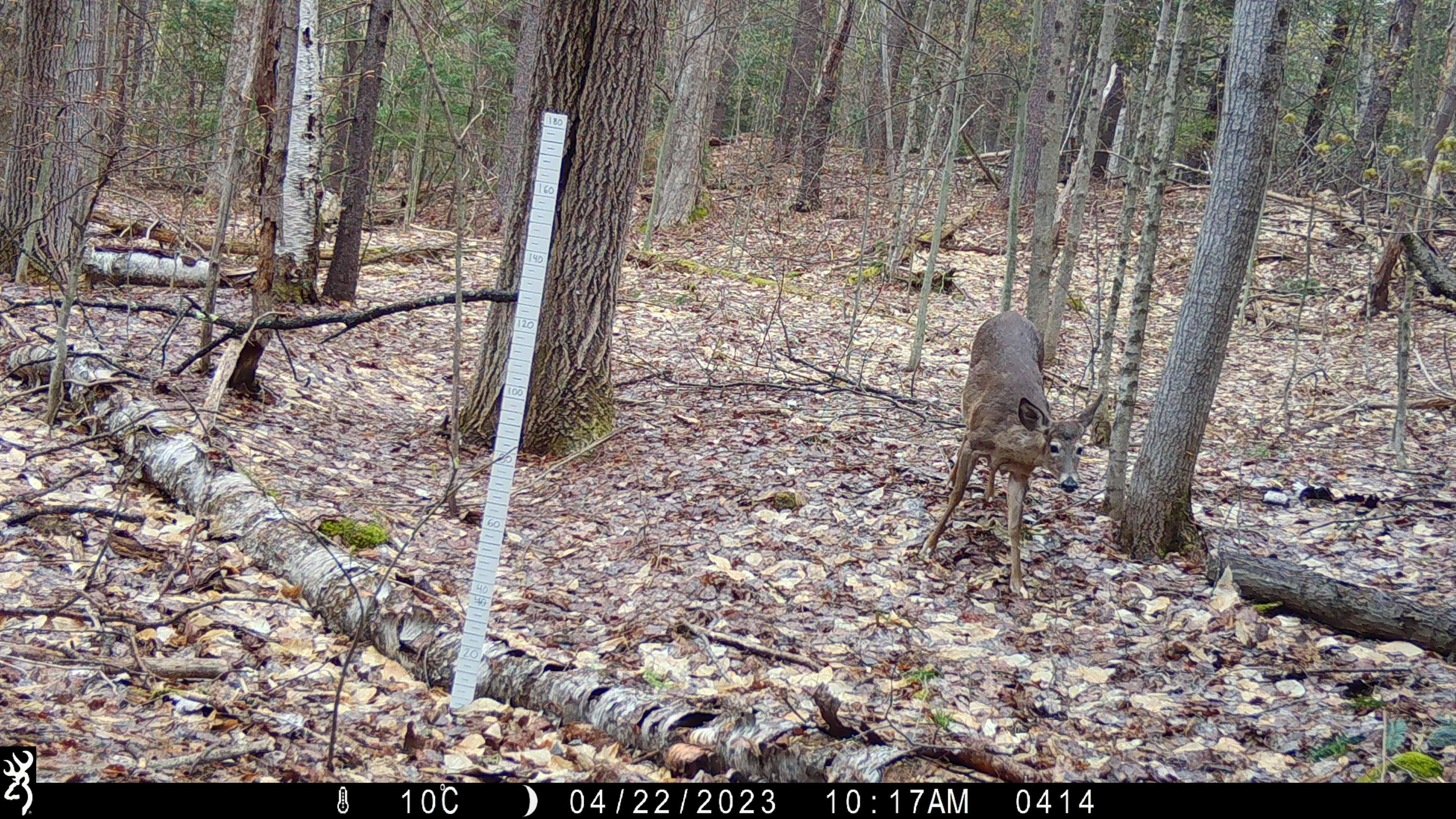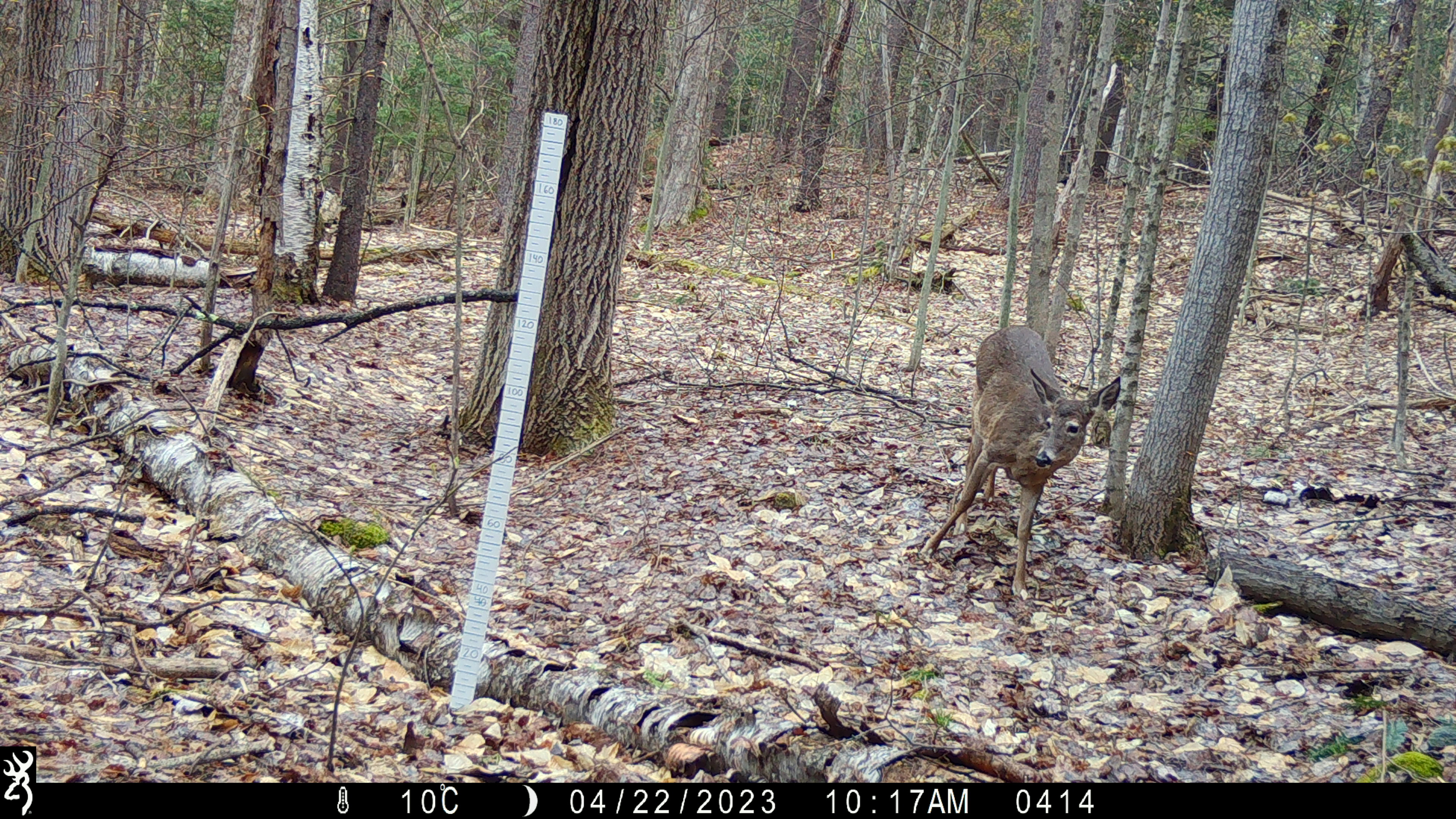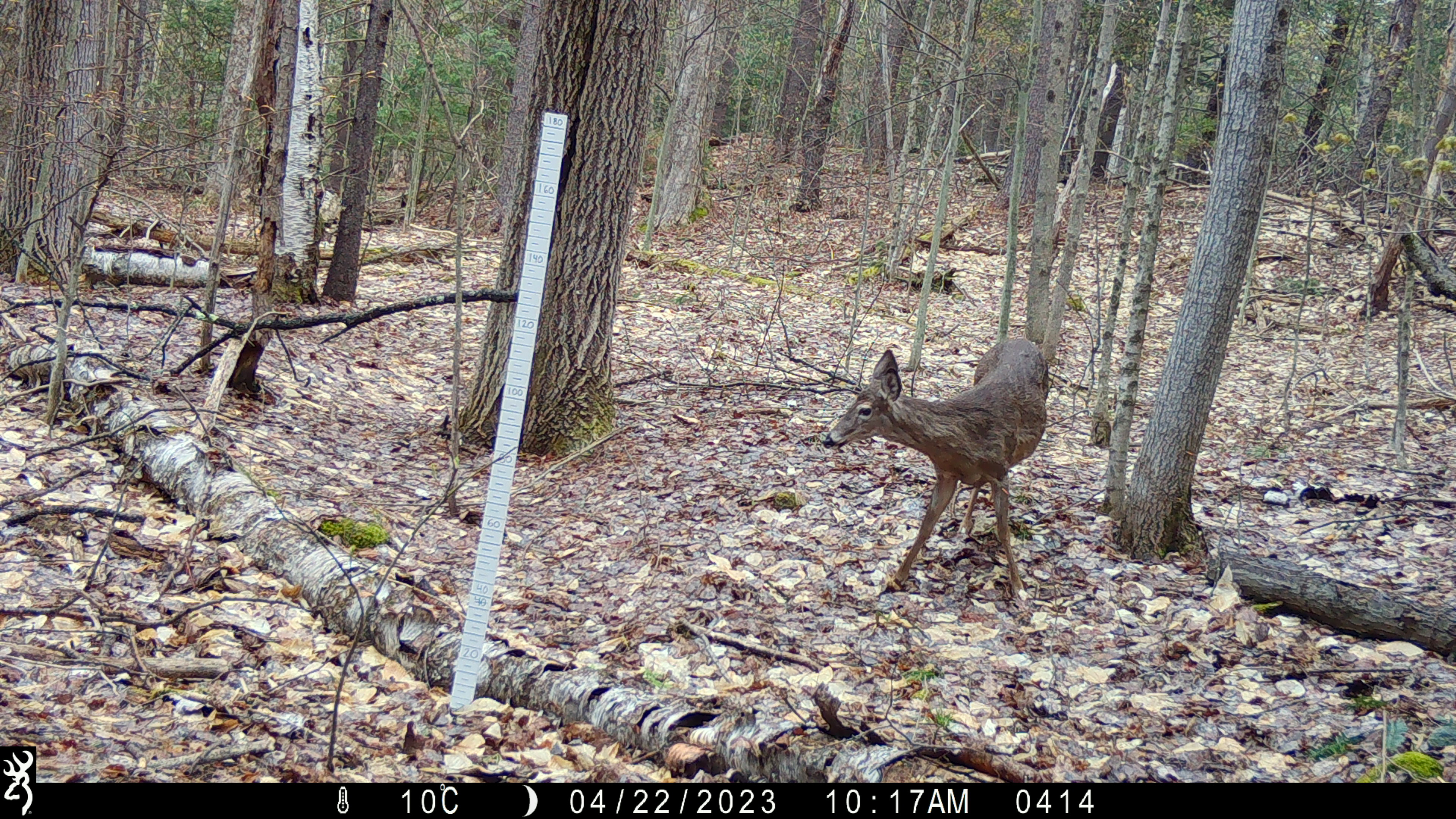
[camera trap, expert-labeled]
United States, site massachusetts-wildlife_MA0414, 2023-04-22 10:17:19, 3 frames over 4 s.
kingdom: Animalia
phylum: Chordata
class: Mammalia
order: Artiodactyla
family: Cervidae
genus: Odocoileus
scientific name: Odocoileus virginianus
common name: white-tailed deer